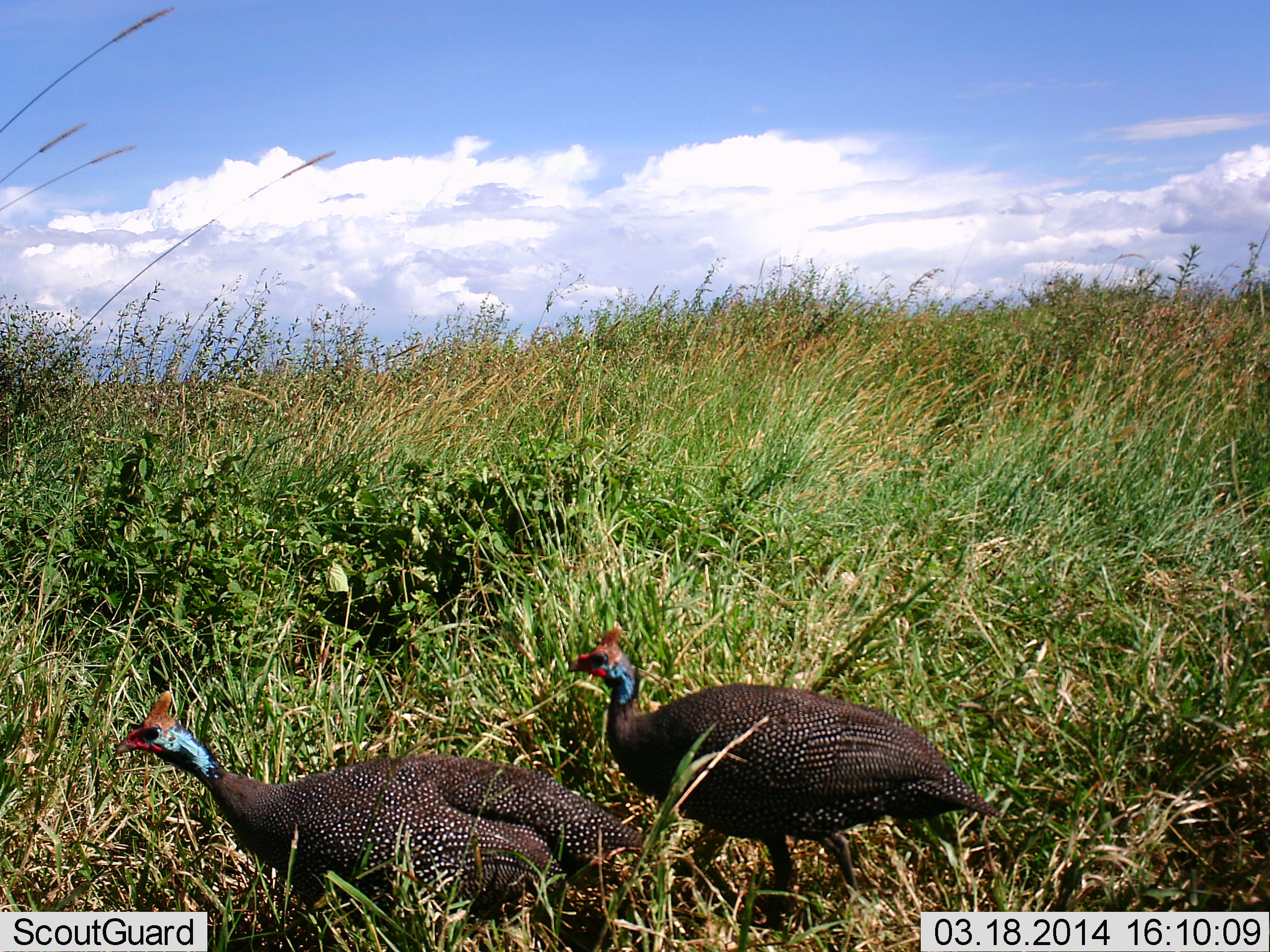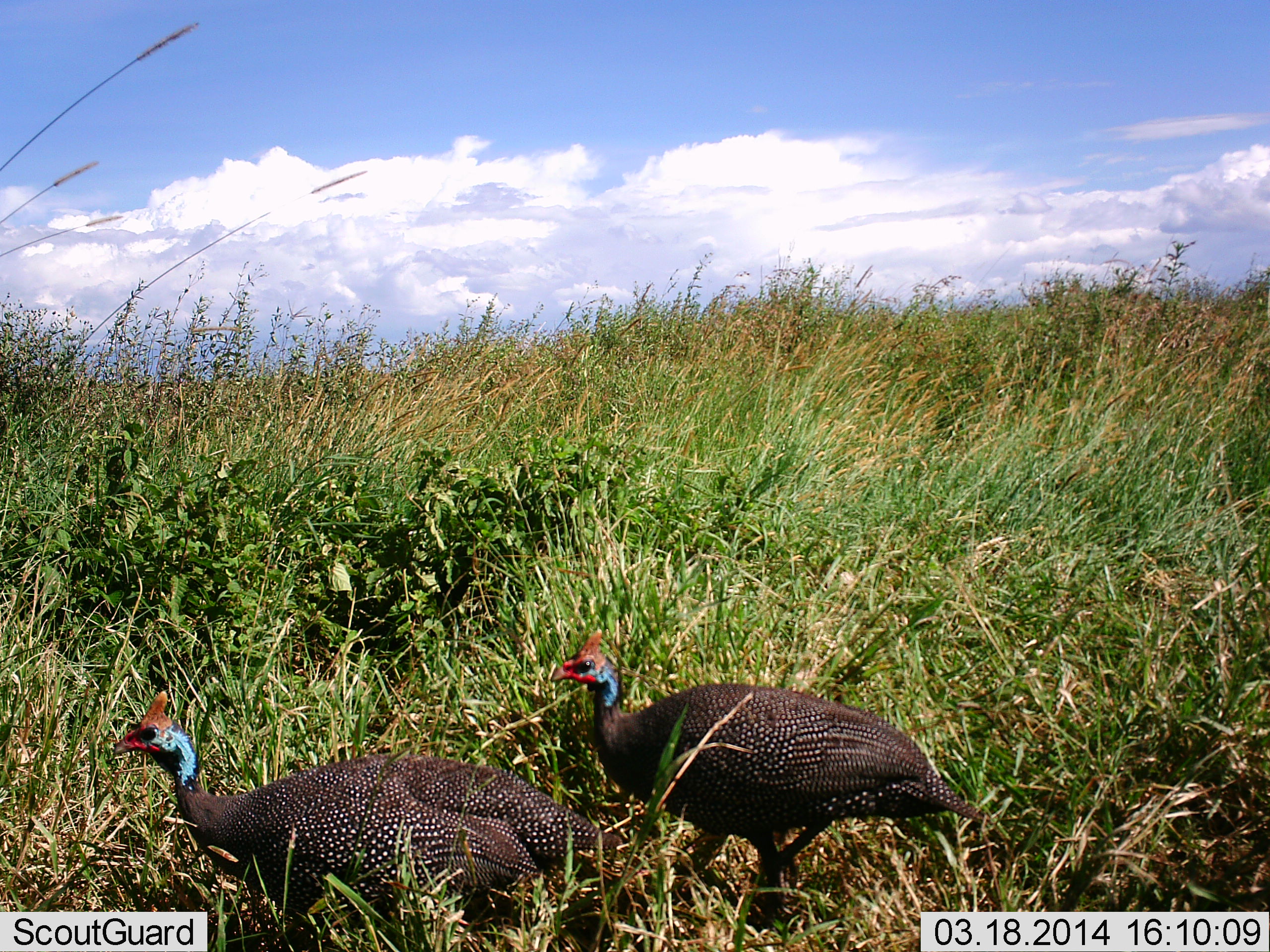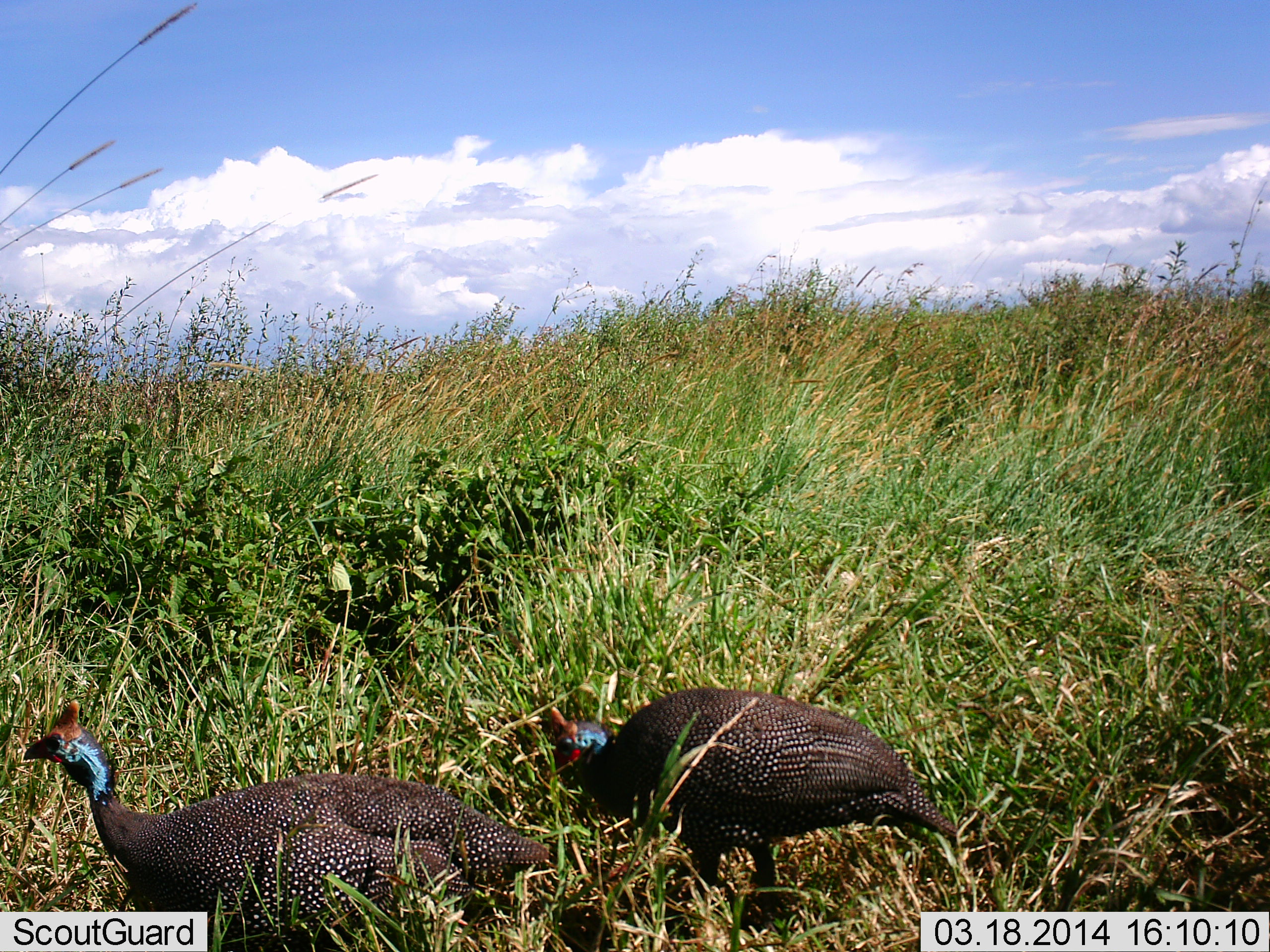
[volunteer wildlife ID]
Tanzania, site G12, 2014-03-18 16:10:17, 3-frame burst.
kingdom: Animalia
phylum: Chordata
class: Aves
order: Galliformes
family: Numididae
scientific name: Numididae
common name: guinea fowl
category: guineafowl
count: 2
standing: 20%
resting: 0%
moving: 90%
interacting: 0%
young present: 0%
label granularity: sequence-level